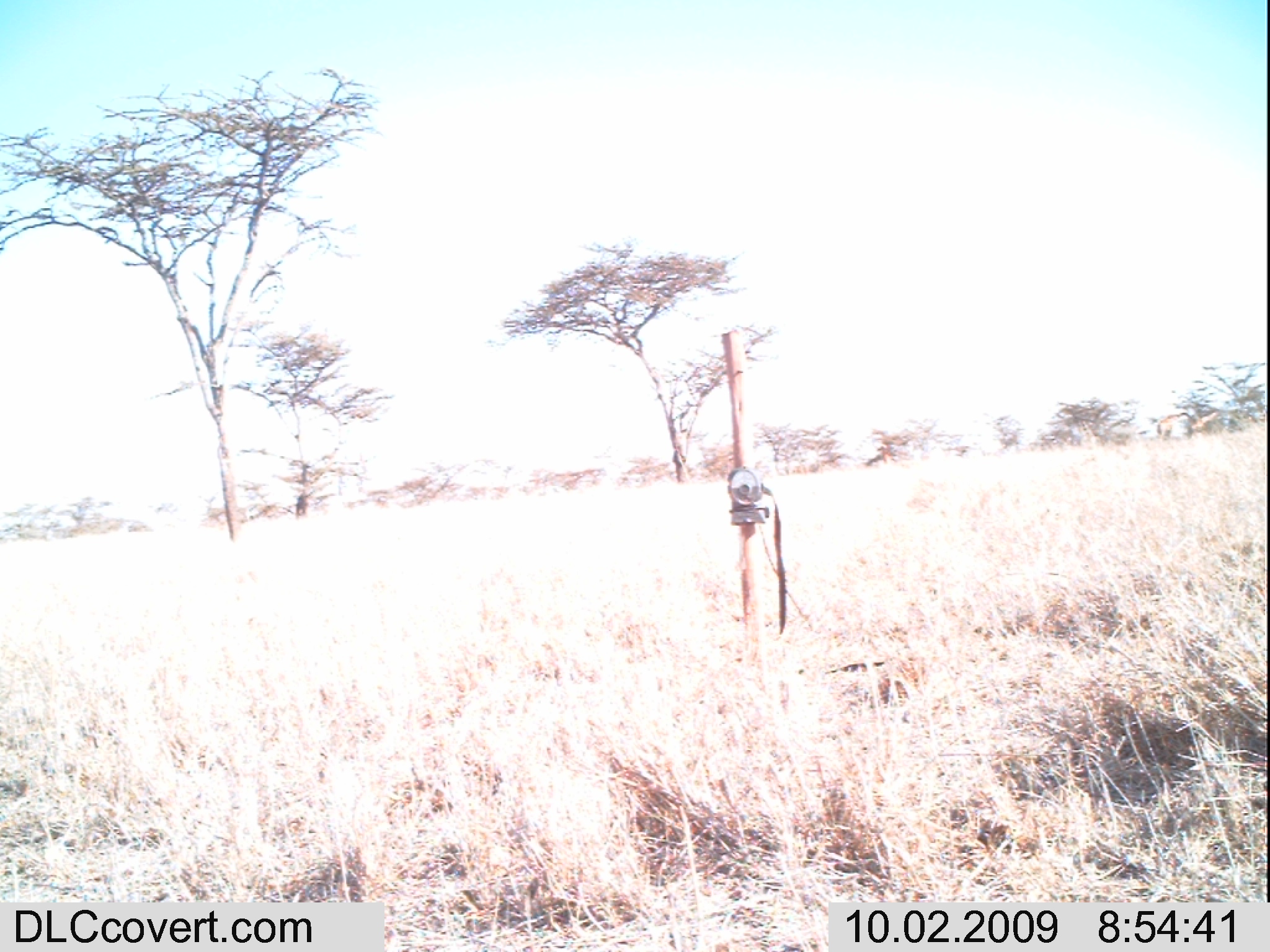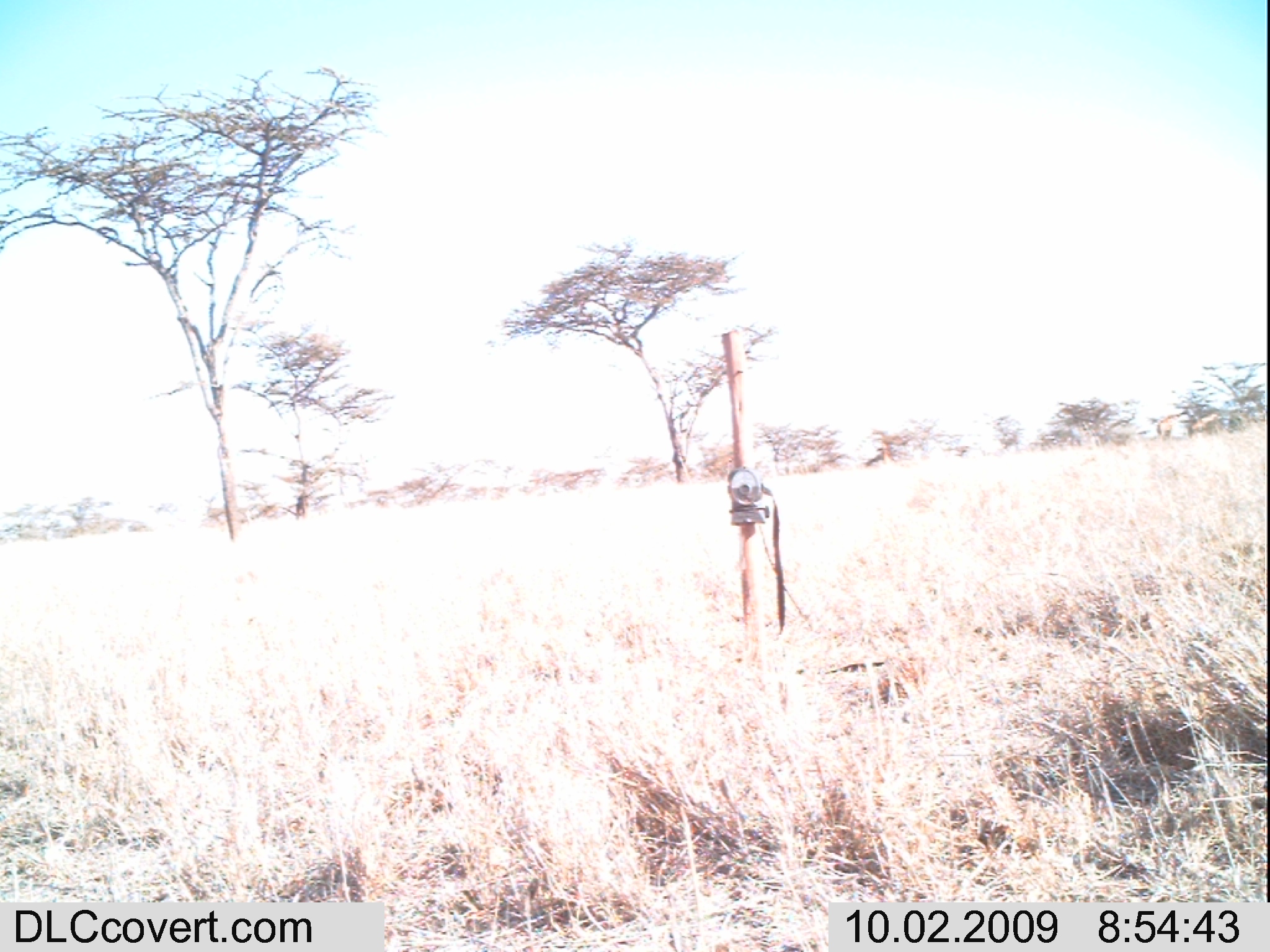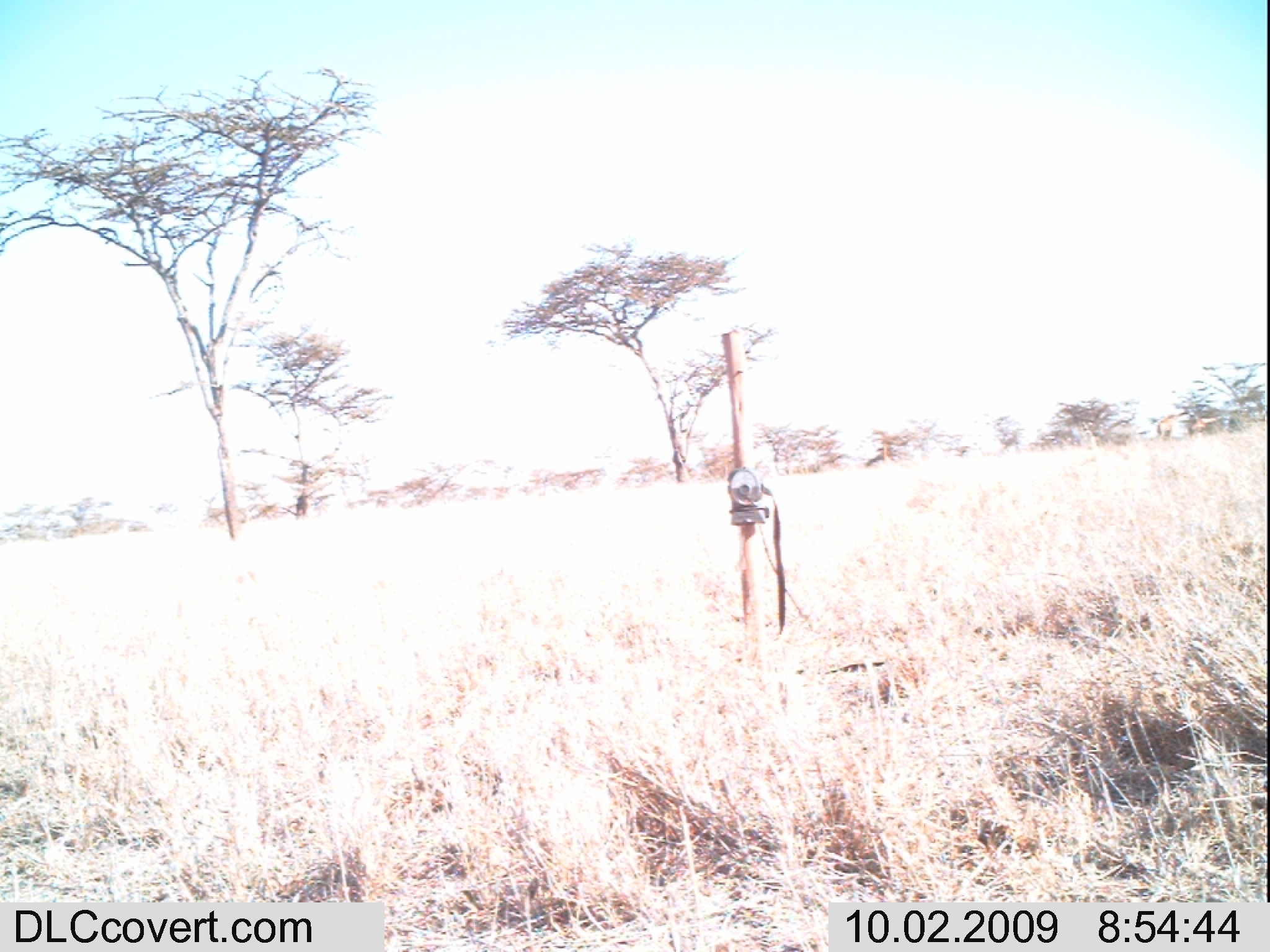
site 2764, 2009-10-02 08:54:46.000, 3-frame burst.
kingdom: Animalia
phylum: Chordata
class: Mammalia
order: Artiodactyla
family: Giraffidae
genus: Giraffa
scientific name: Giraffa camelopardalis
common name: giraffe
Giraffa camelopardalis (giraffe), count 2.